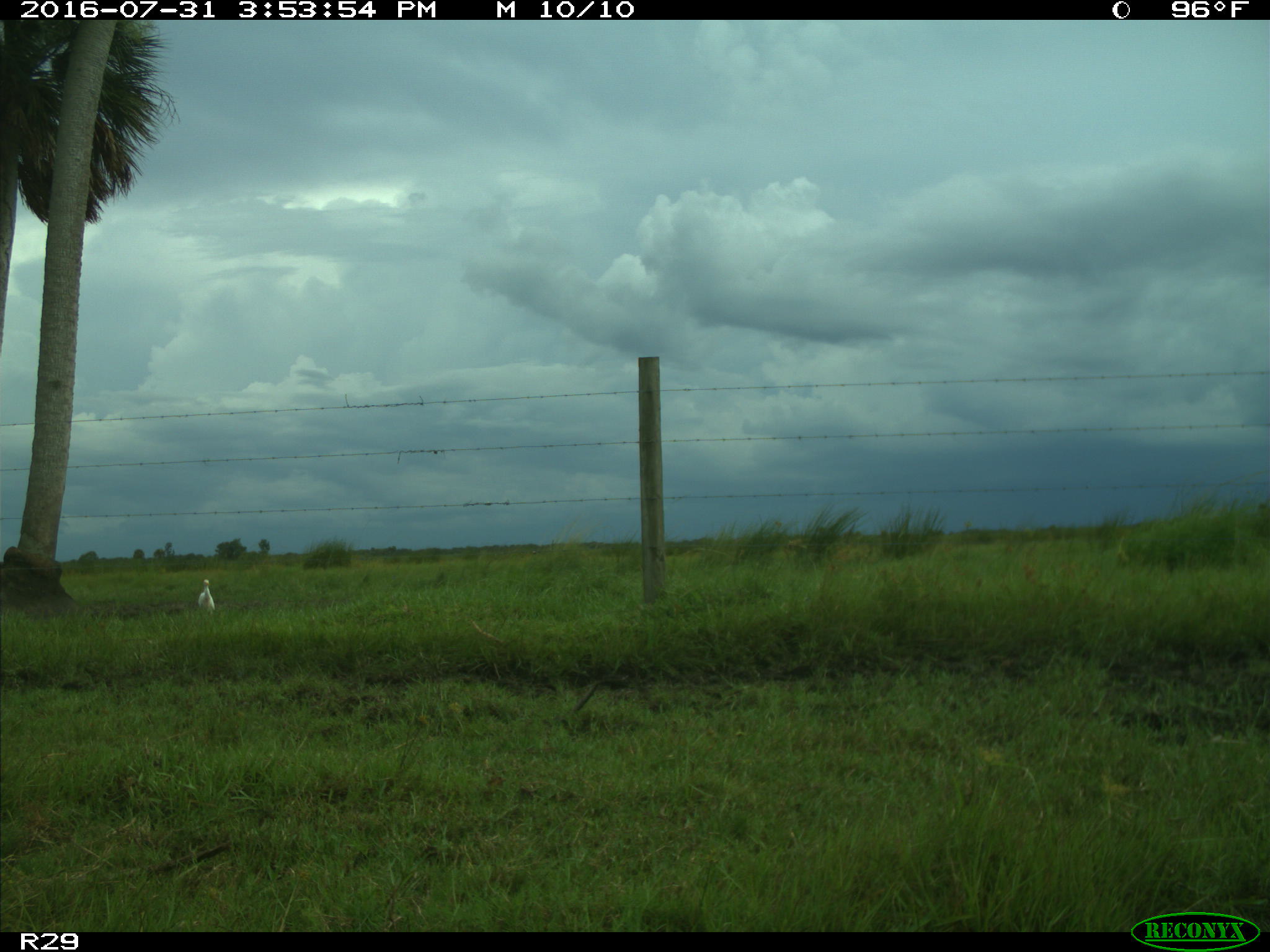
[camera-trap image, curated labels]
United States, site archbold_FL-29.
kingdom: Animalia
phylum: Chordata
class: Aves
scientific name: Aves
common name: birds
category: unidentified bird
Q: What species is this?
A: Unidentified bird (birds) (Aves).